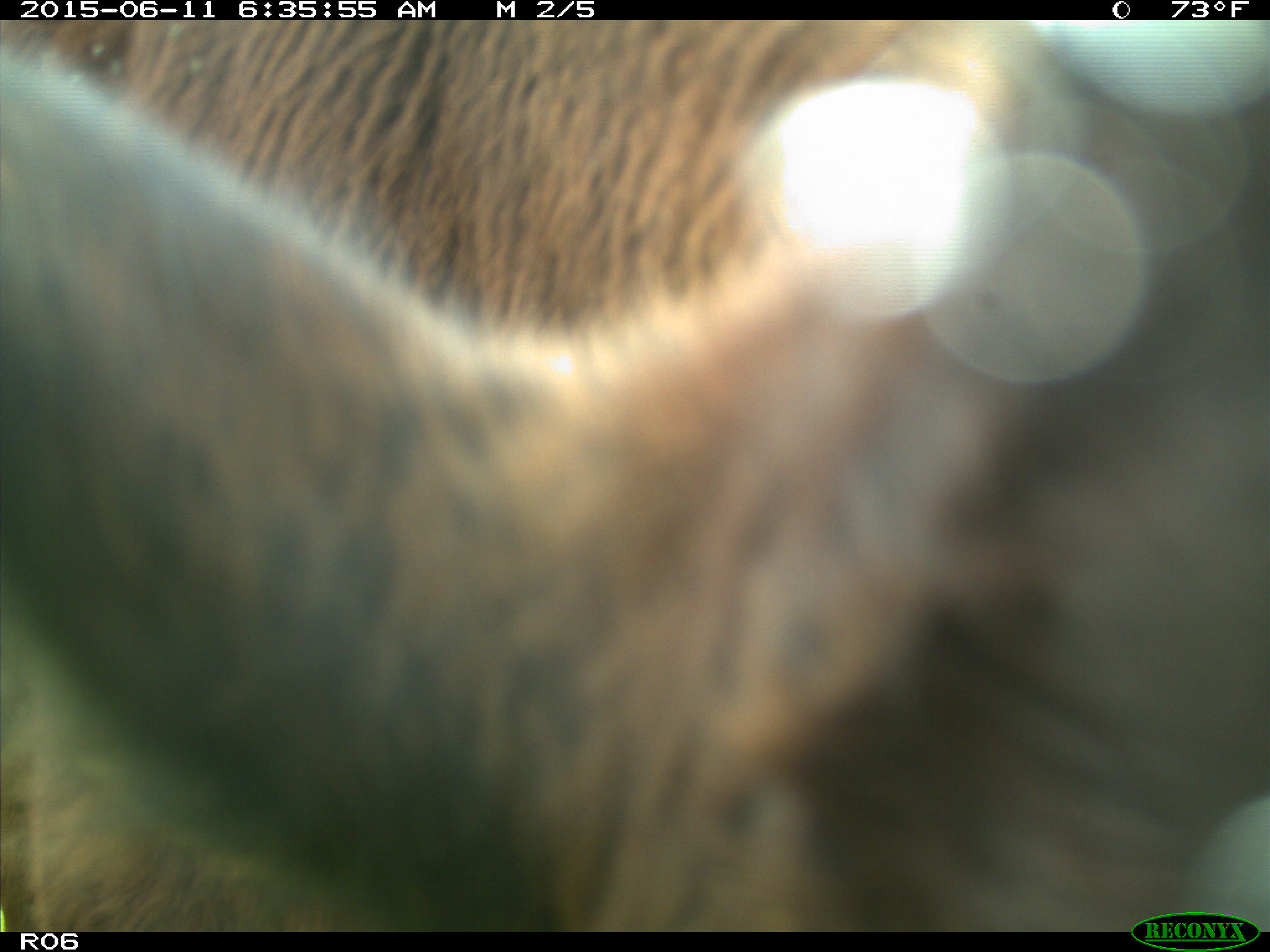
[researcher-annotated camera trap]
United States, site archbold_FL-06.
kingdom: Animalia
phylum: Chordata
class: Mammalia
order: Artiodactyla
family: Bovidae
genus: Bos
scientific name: Bos taurus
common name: domestic cow